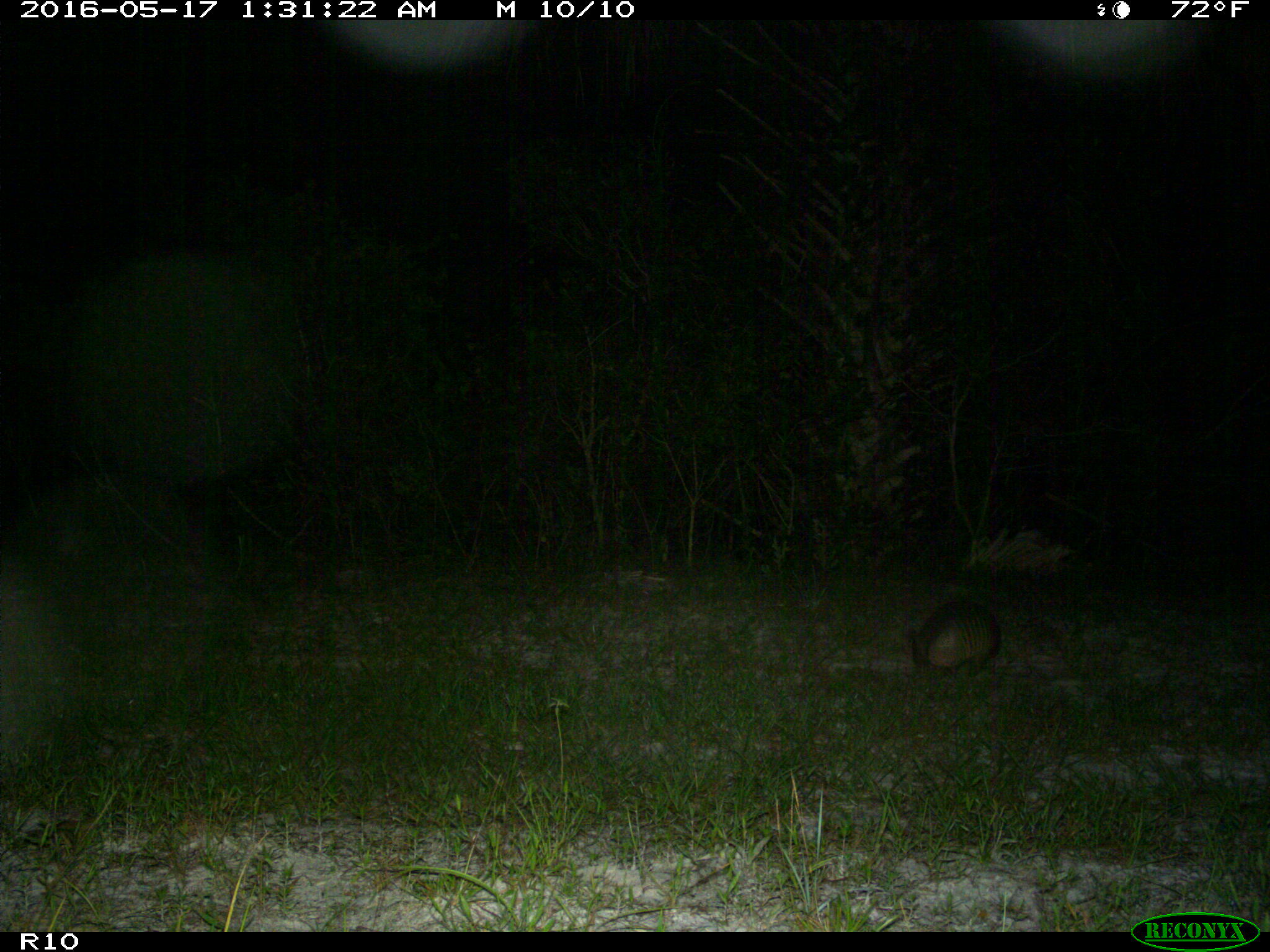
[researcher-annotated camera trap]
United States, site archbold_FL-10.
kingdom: Animalia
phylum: Chordata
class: Mammalia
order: Cingulata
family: Dasypodidae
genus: Dasypus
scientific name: Dasypus novemcinctus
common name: nine-banded armadillo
Dasypus novemcinctus (nine-banded armadillo).